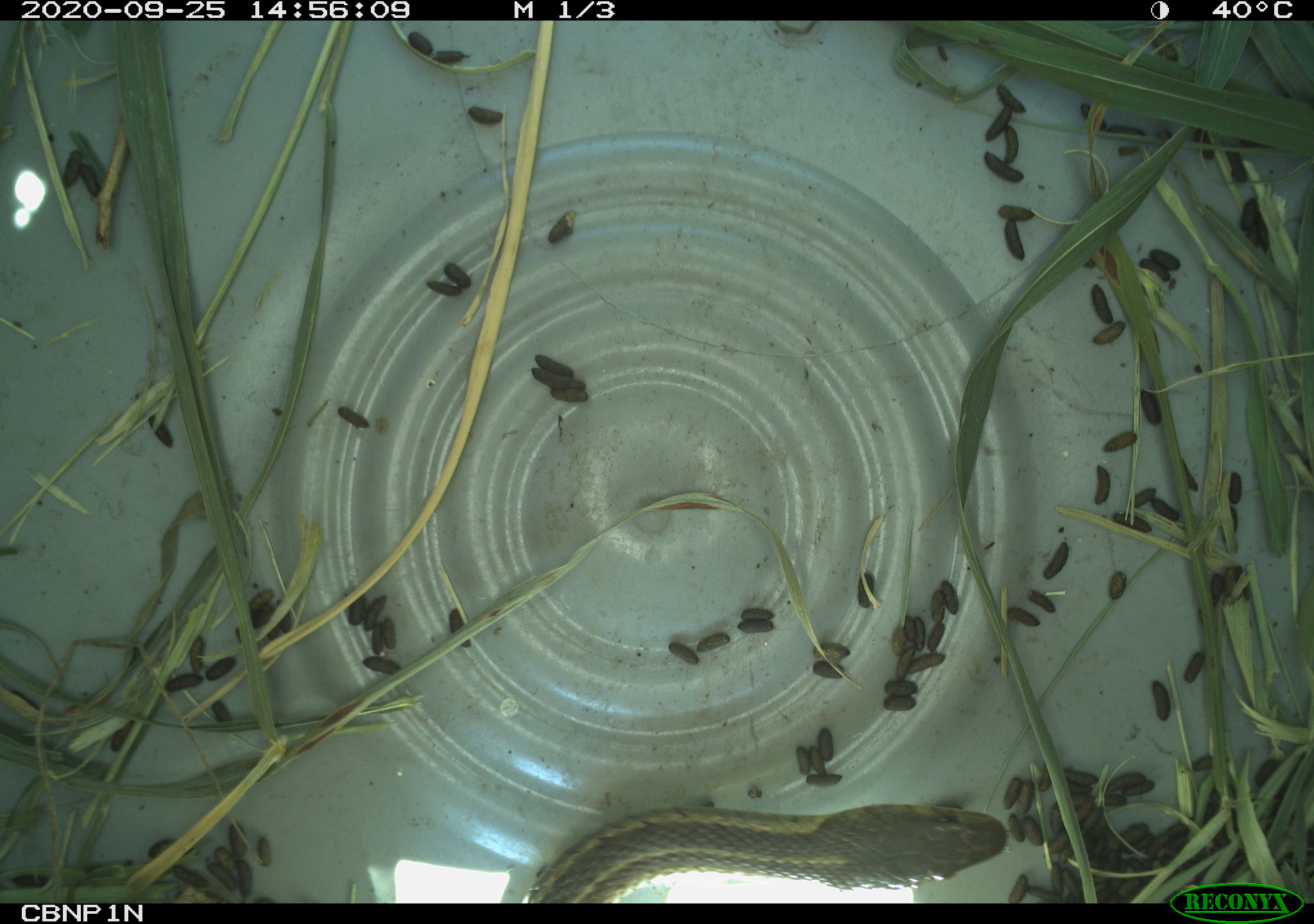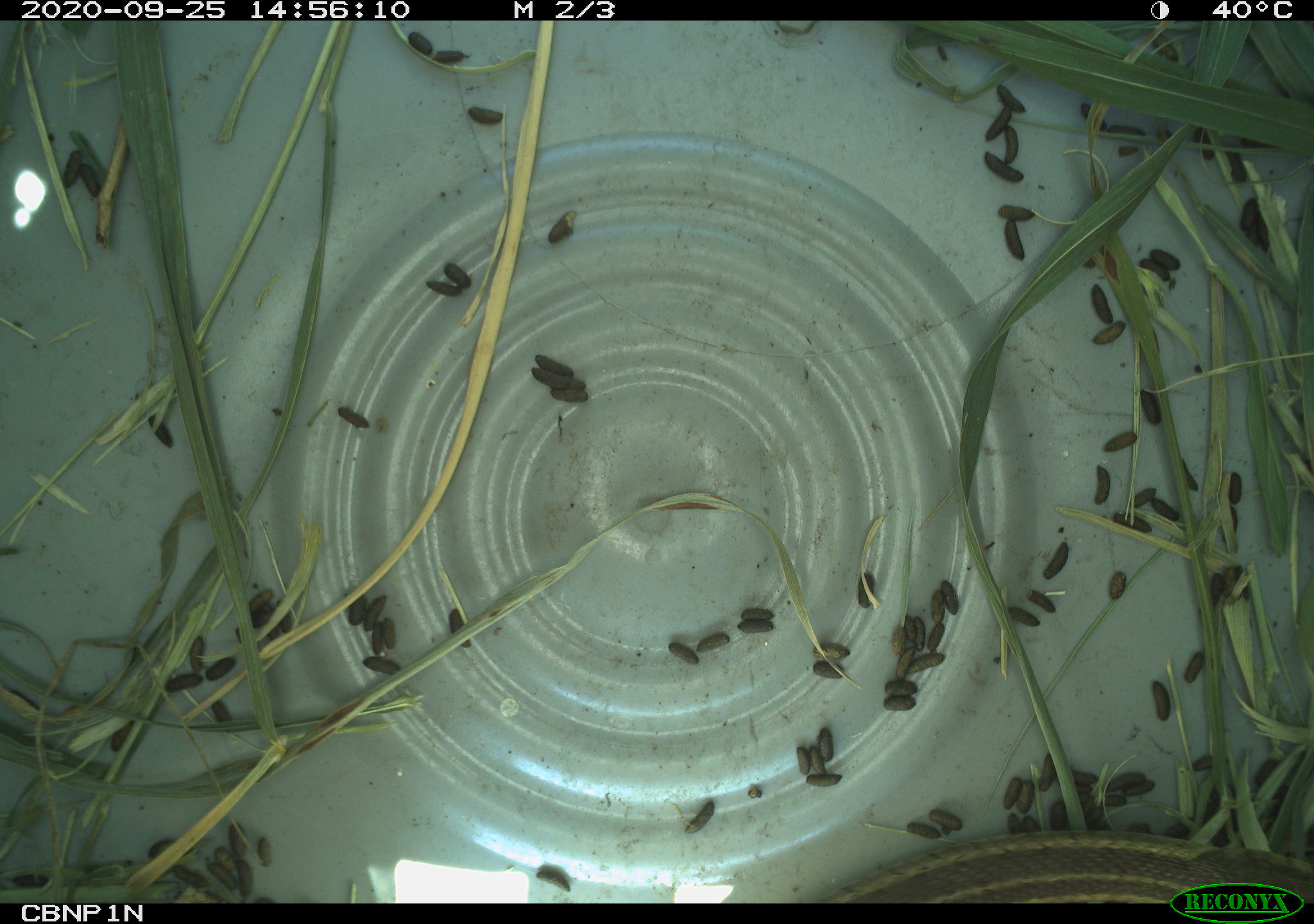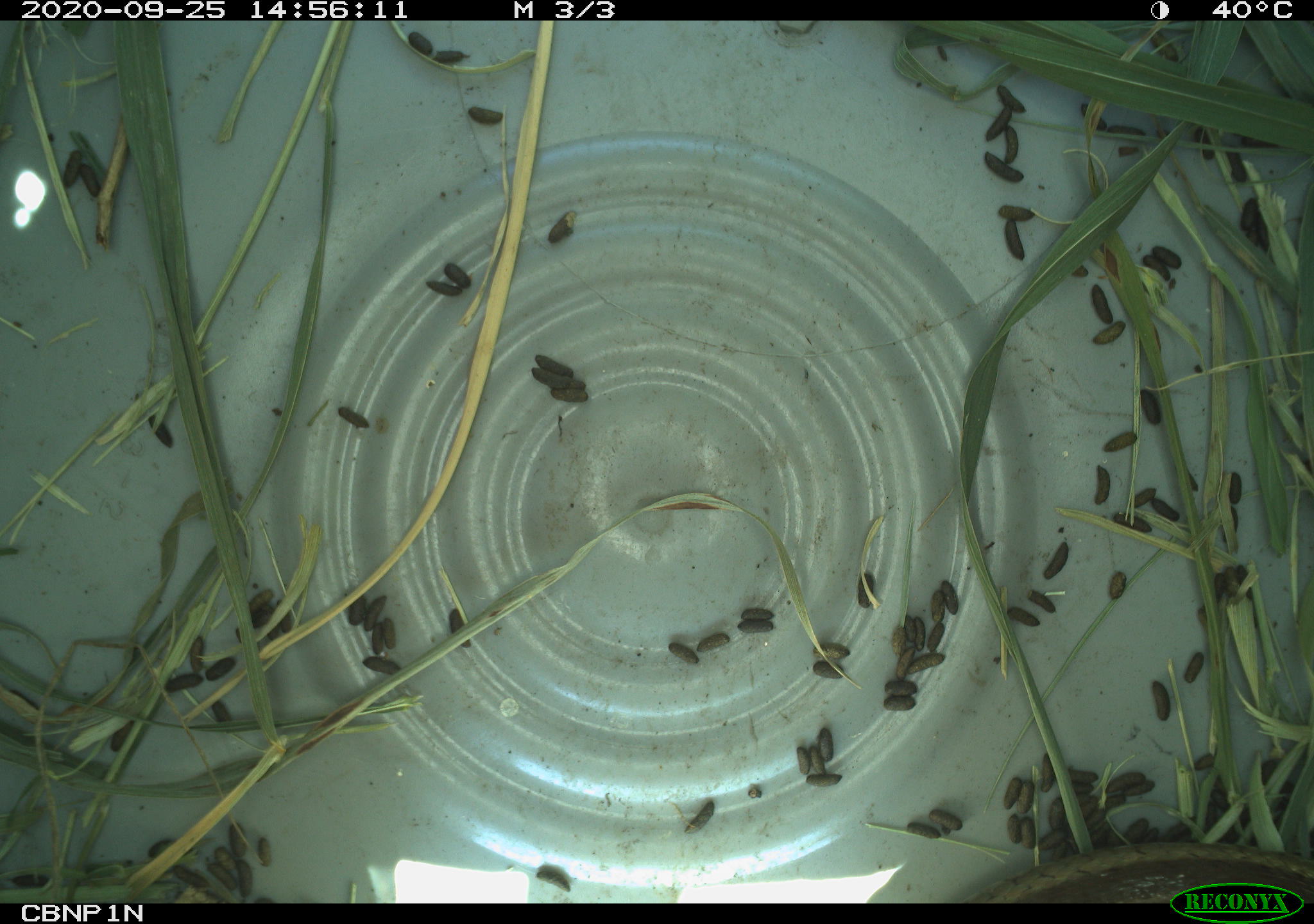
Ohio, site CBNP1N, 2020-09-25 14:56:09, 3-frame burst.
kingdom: Animalia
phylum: Chordata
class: Reptilia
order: Squamata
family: Colubridae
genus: Thamnophis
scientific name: Thamnophis sirtalis sirtalis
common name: eastern gartersnake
Eastern gartersnake (Thamnophis sirtalis sirtalis).